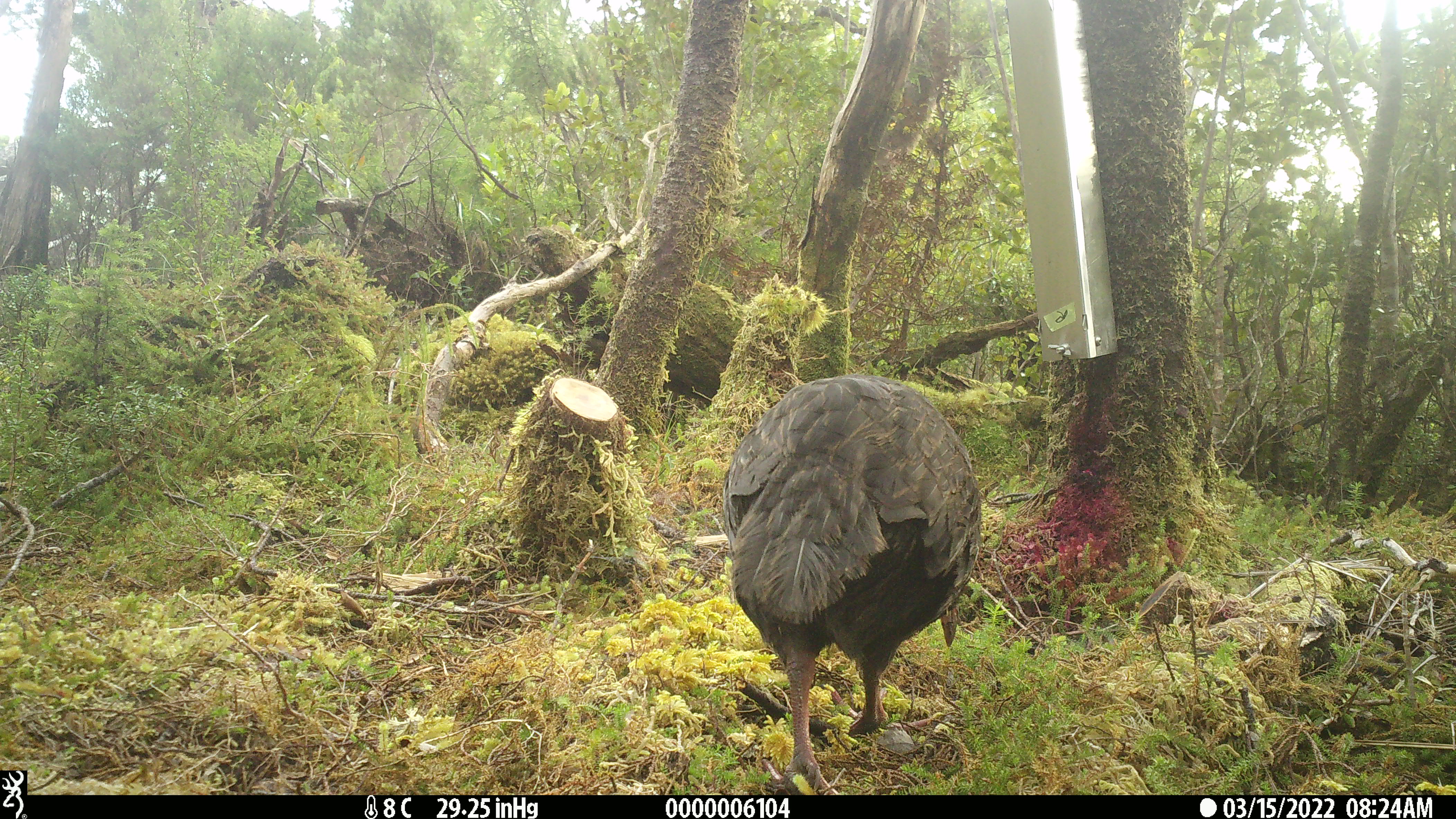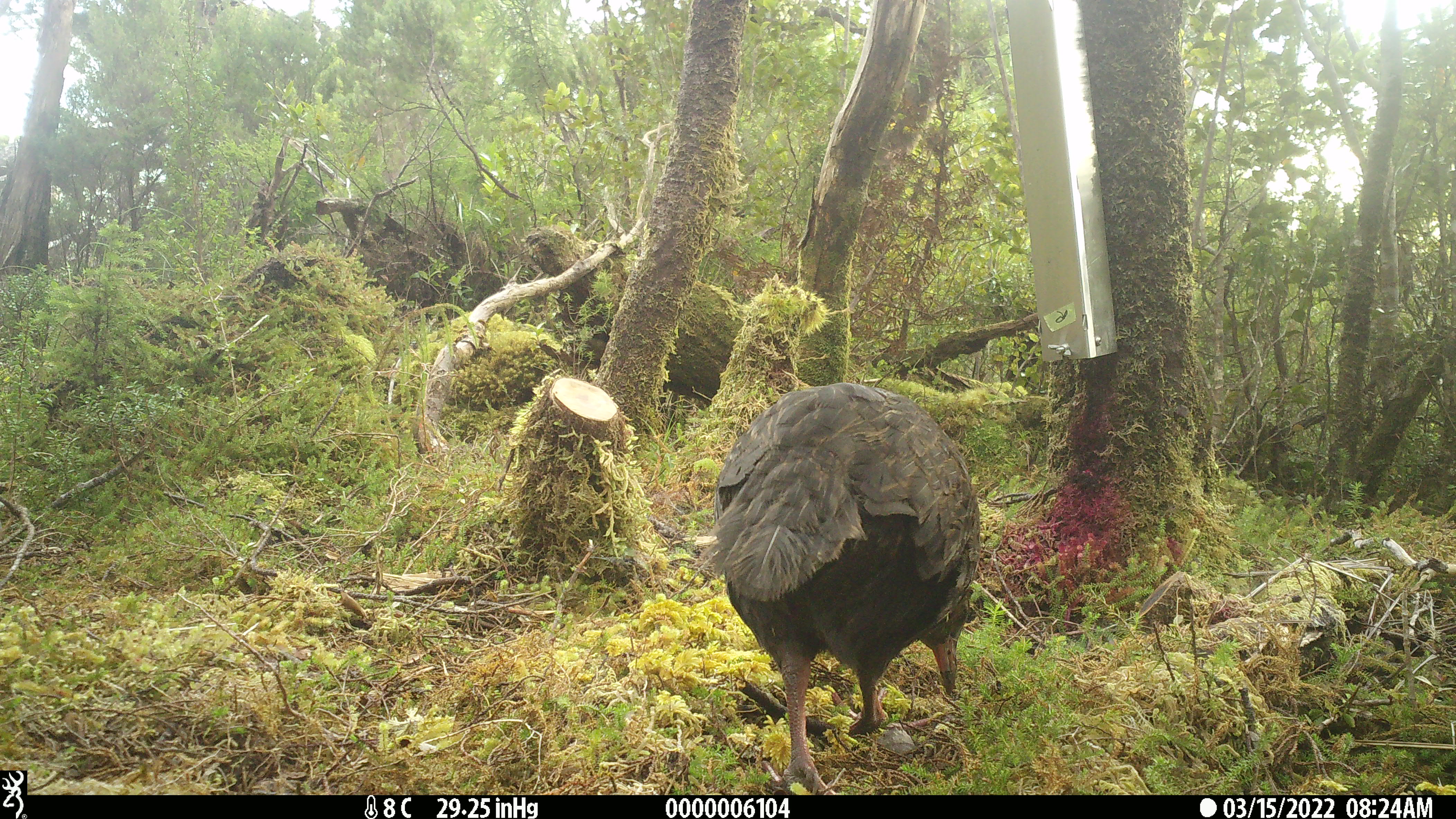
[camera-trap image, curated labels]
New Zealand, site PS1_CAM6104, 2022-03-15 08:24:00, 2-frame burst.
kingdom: Animalia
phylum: Chordata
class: Aves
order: Gruiformes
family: Rallidae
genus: Gallirallus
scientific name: Gallirallus australis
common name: weka